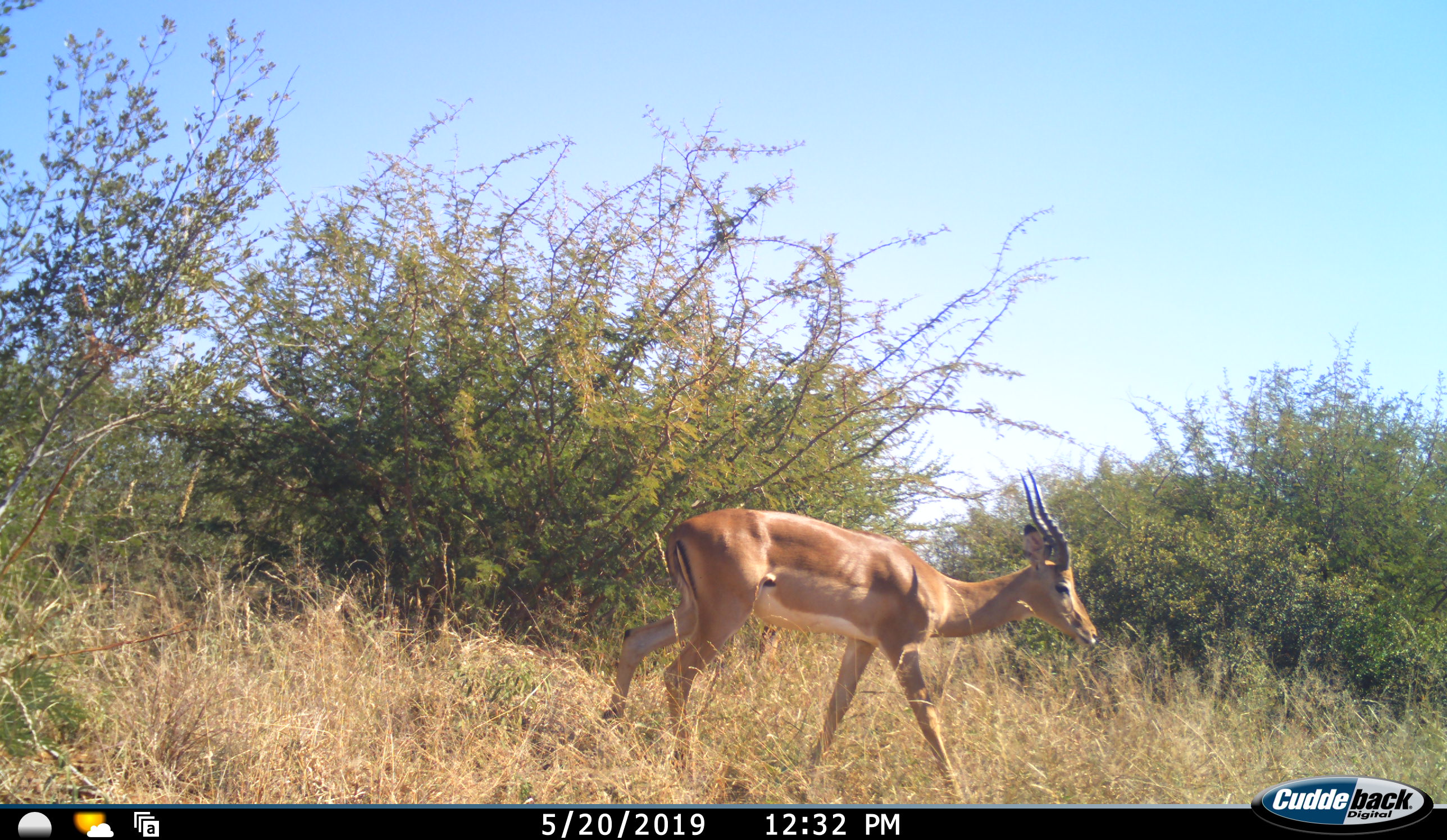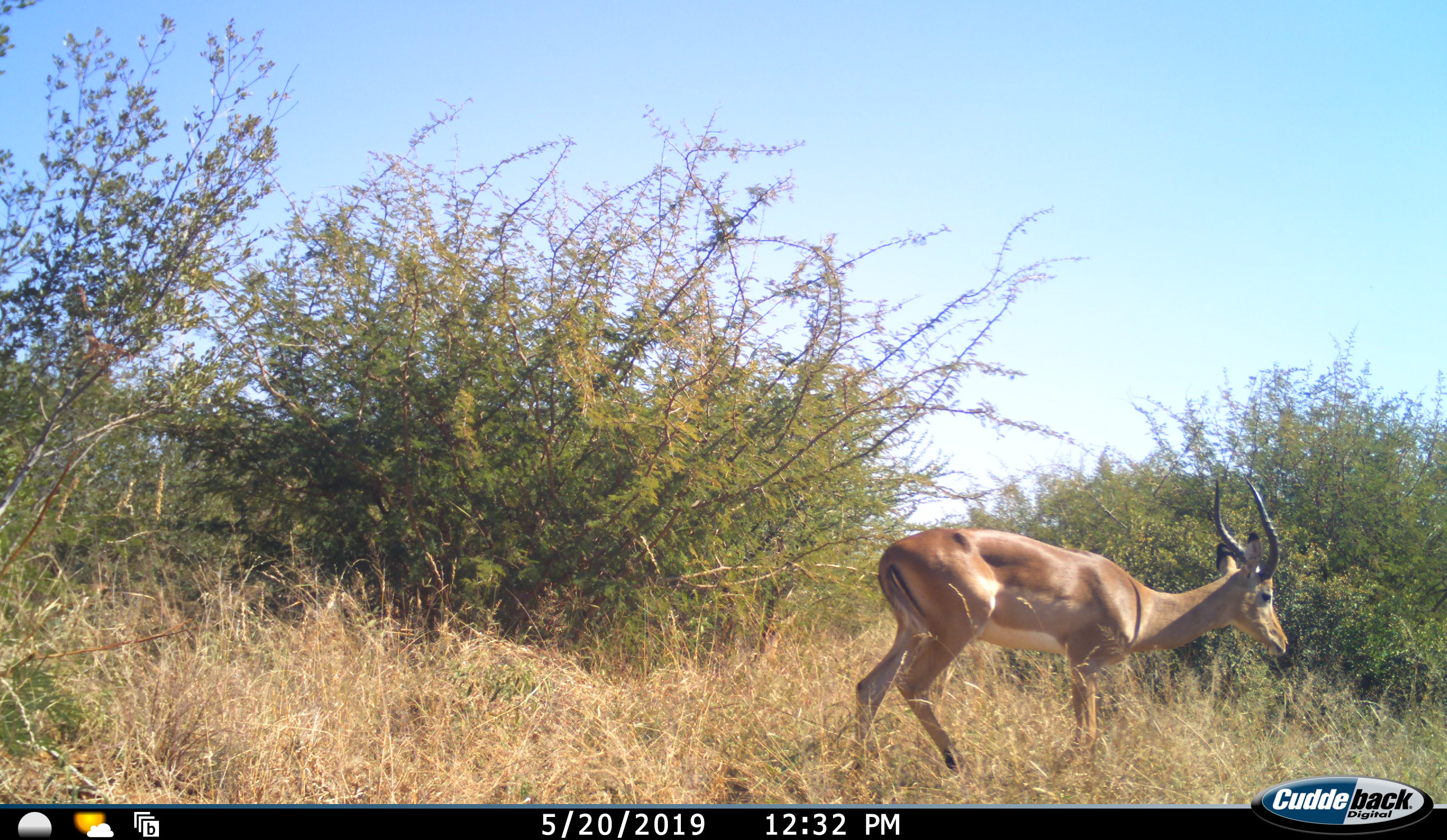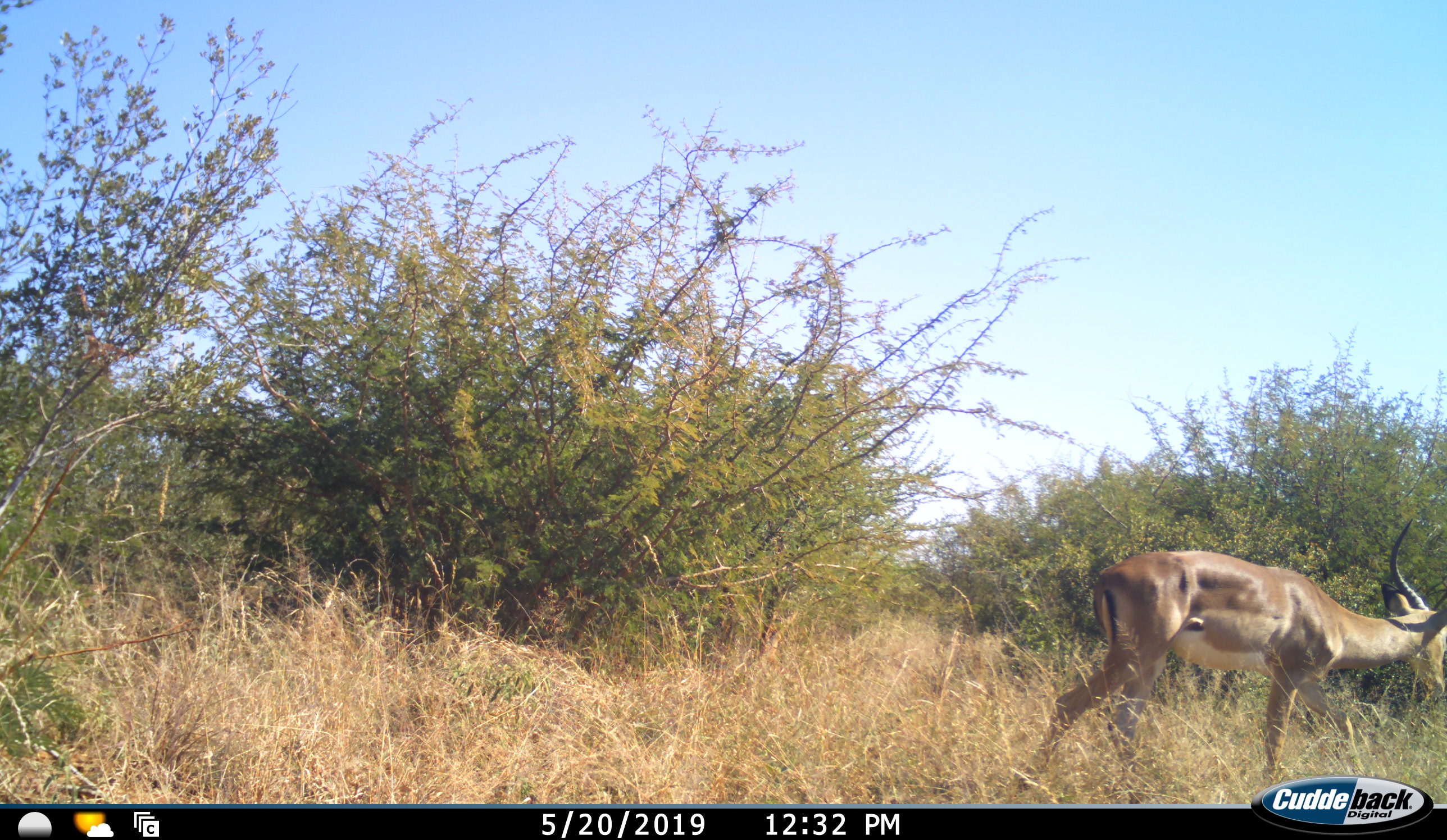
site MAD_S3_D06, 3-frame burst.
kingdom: Animalia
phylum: Chordata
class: Mammalia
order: Artiodactyla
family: Bovidae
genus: Aepyceros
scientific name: Aepyceros melampus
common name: impala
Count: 1.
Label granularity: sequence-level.